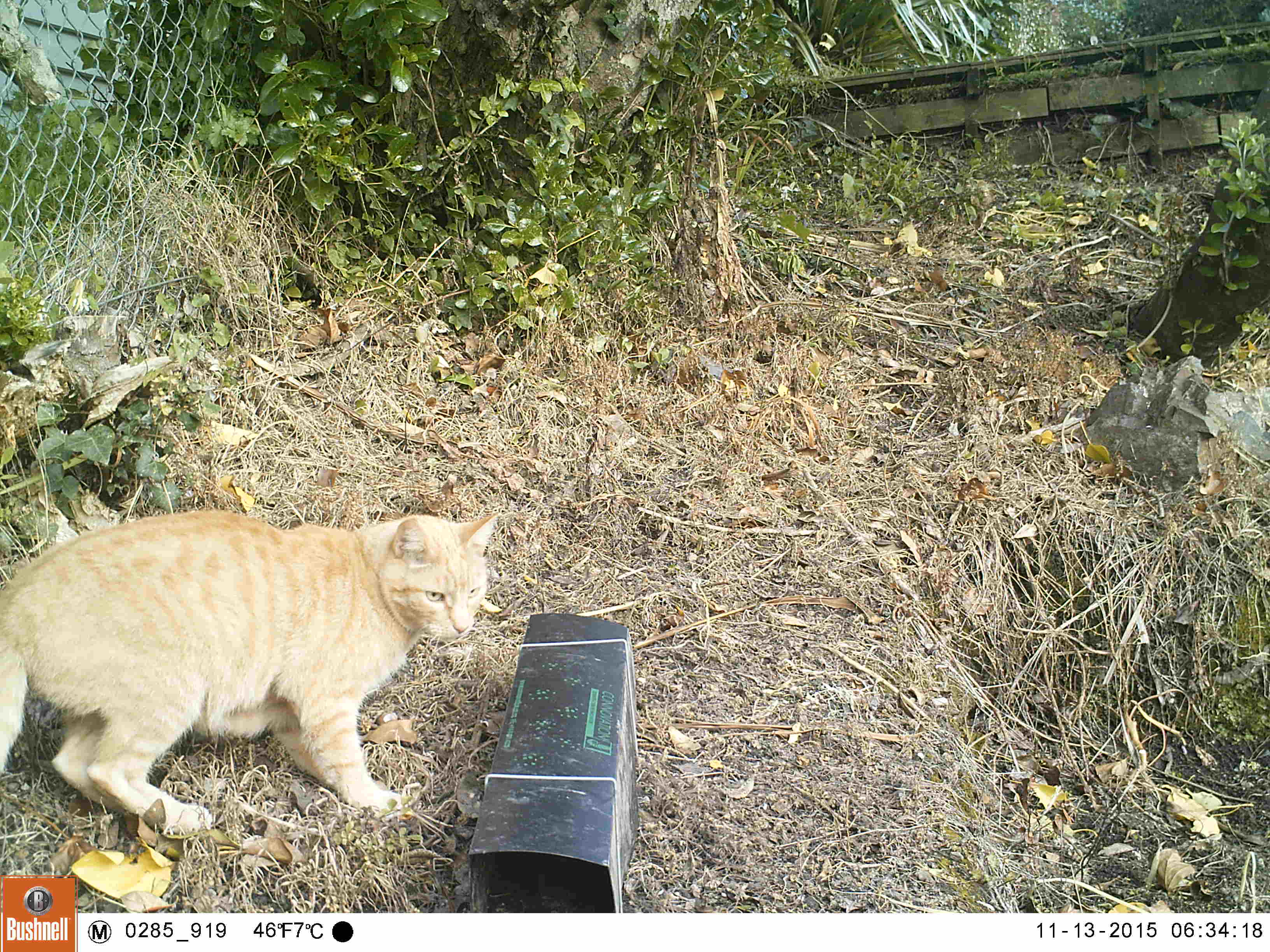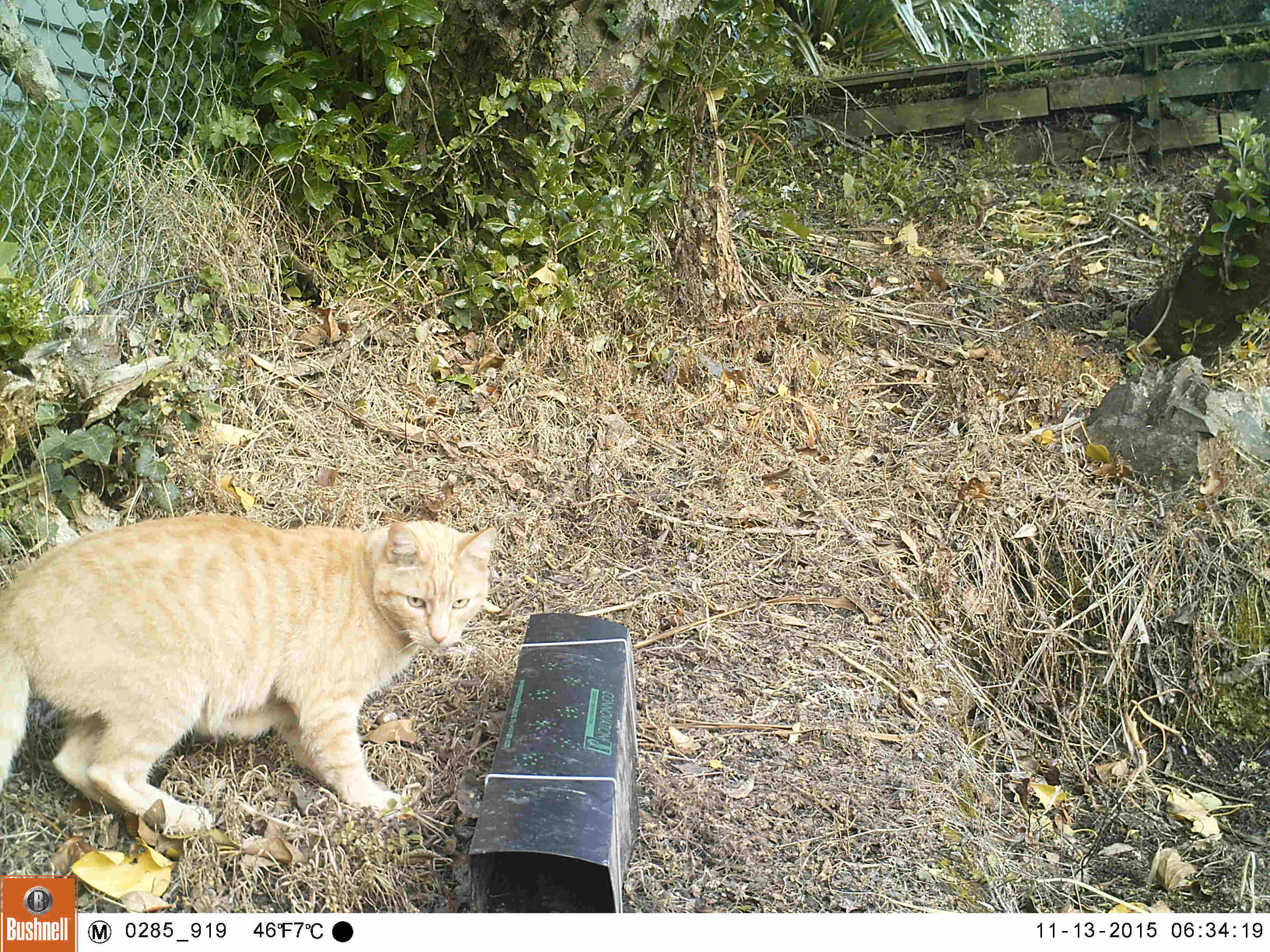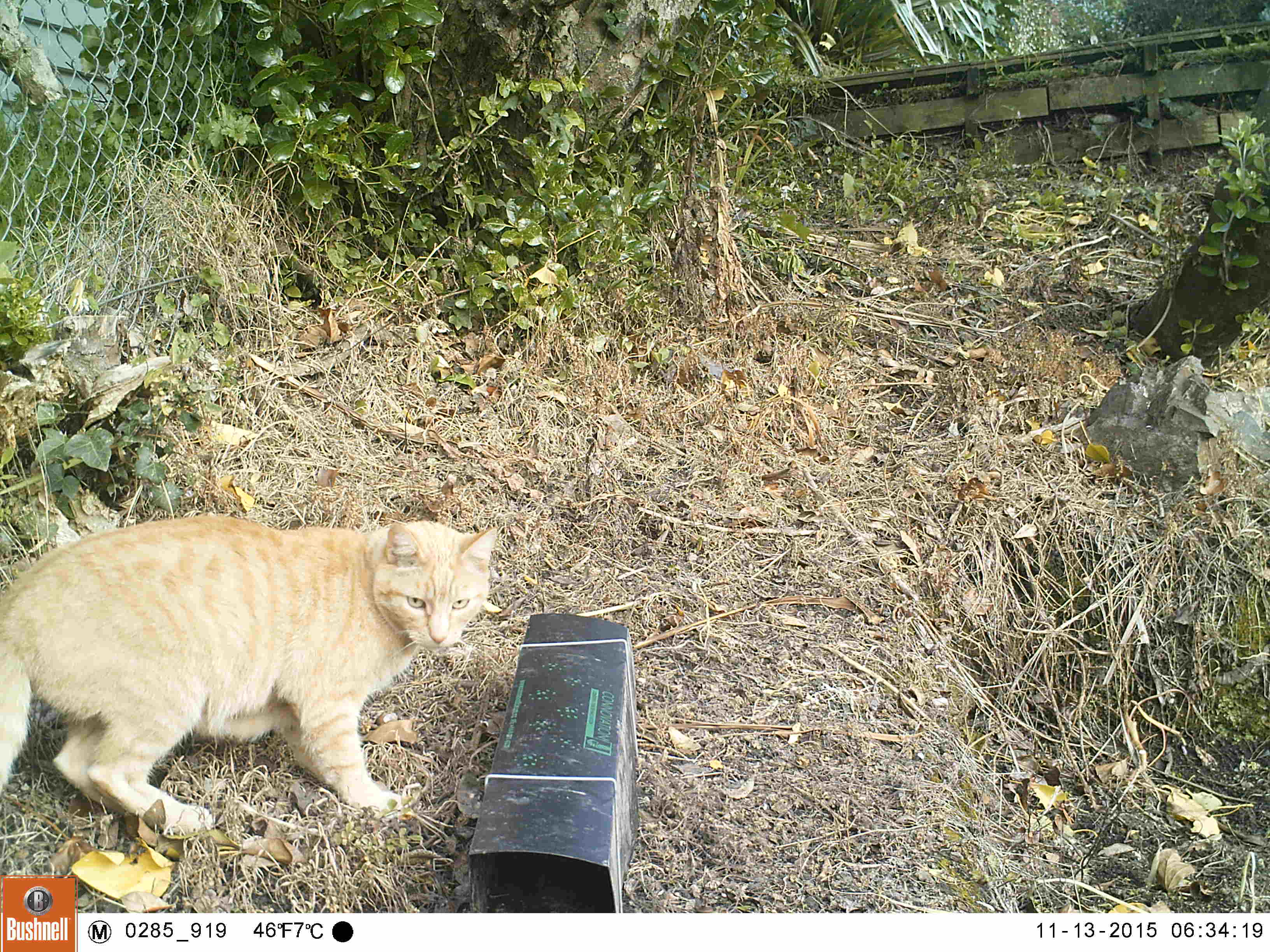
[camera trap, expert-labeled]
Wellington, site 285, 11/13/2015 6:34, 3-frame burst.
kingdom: Animalia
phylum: Chordata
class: Mammalia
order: Carnivora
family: Felidae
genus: Felis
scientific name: Felis catus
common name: cat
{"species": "cat (Felis catus)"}